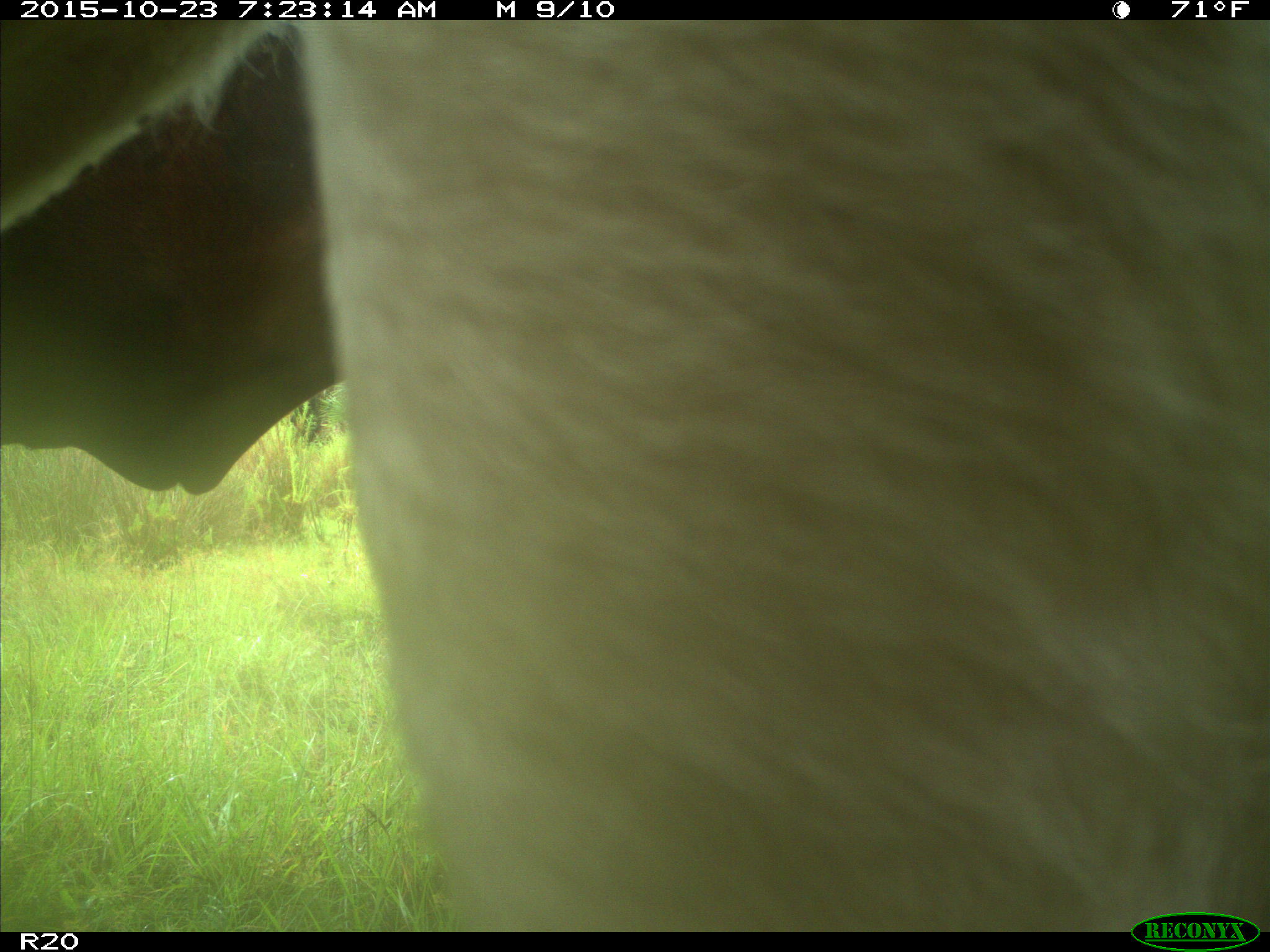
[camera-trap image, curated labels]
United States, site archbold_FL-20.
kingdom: Animalia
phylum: Chordata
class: Mammalia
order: Artiodactyla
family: Bovidae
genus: Bos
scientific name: Bos taurus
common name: domestic cow